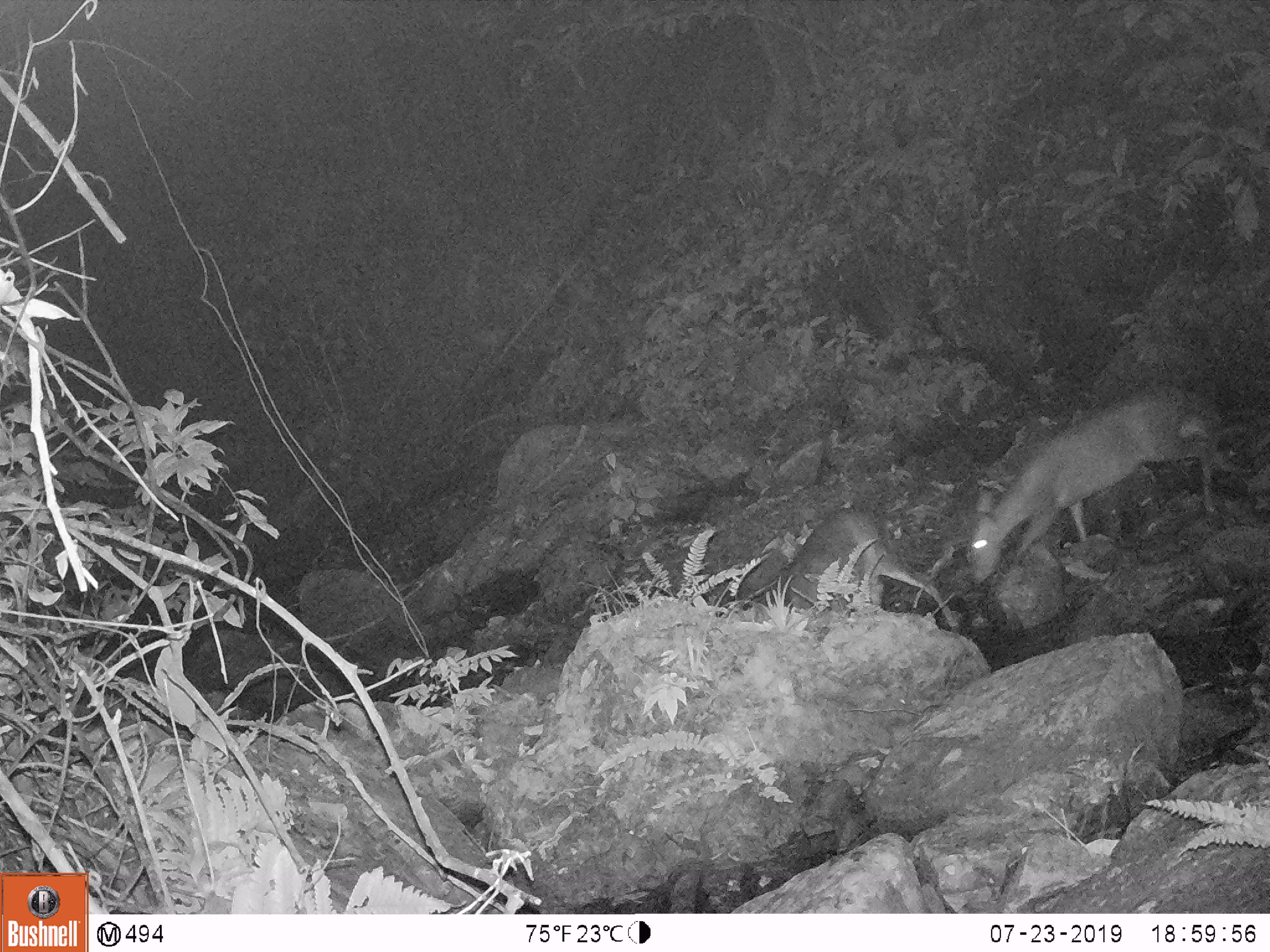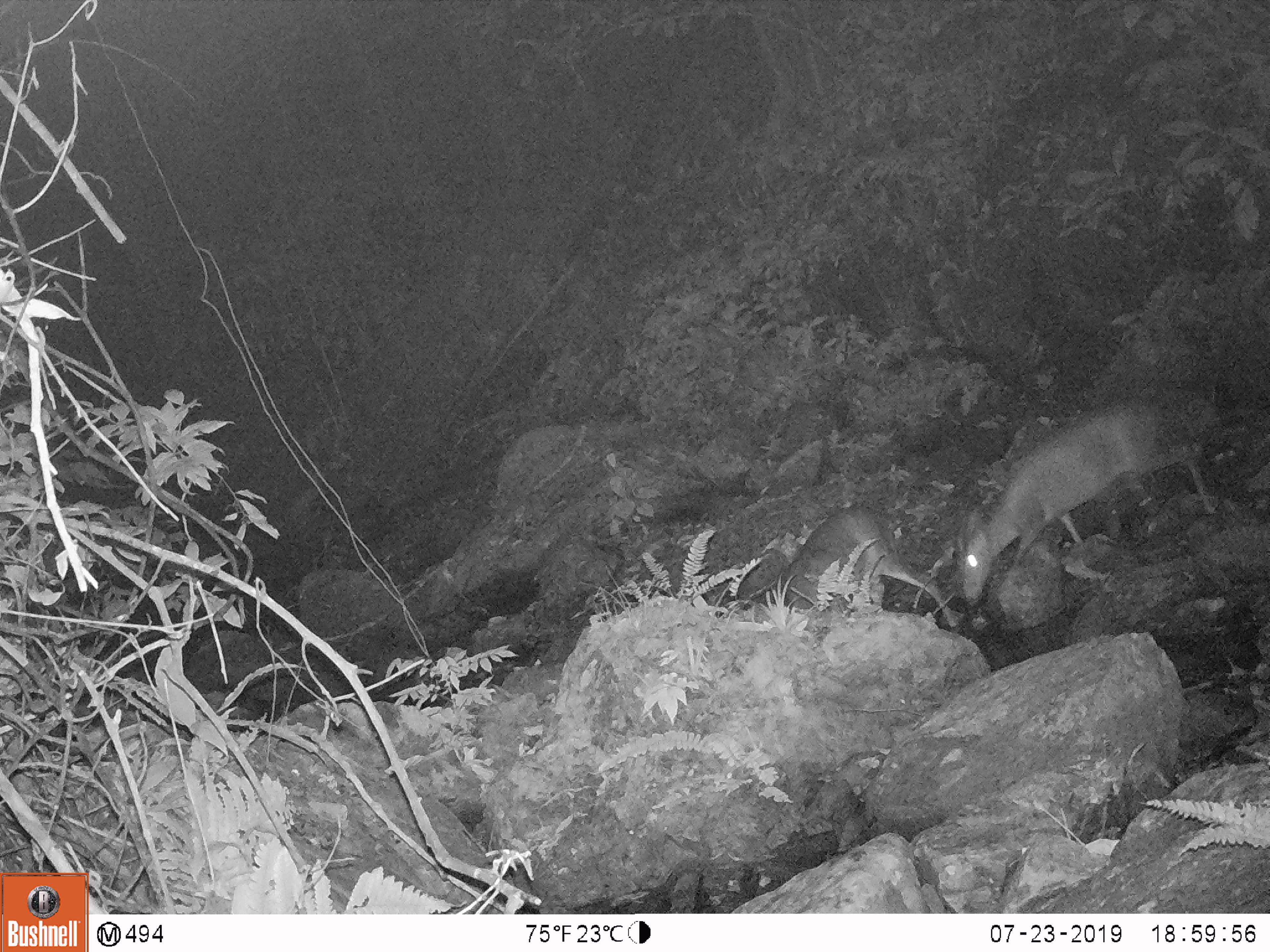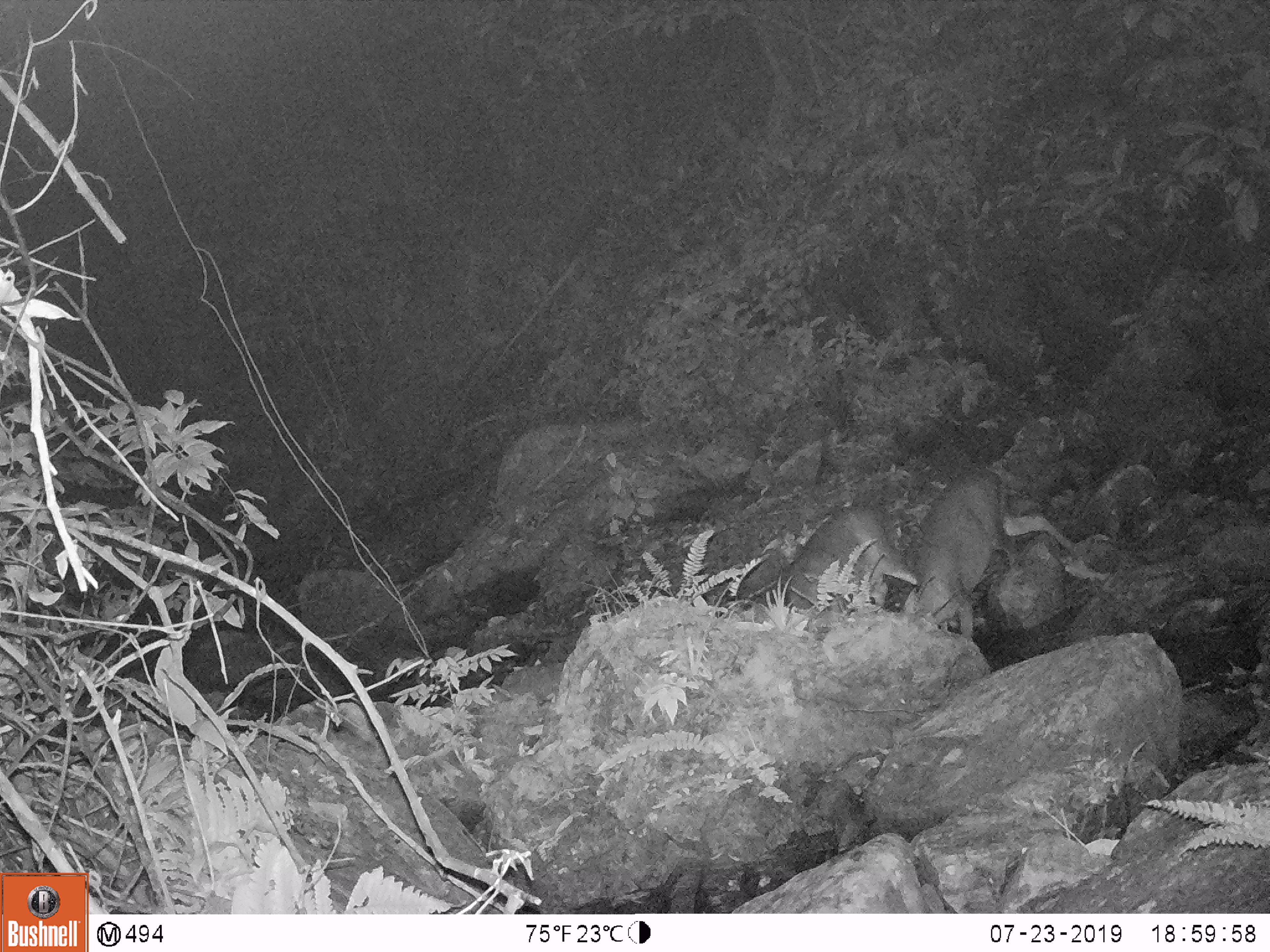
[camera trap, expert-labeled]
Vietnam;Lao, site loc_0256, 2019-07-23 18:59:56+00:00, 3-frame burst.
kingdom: Animalia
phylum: Chordata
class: Mammalia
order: Artiodactyla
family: Cervidae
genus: Muntiacus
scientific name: Muntiacus rooseveltorum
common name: roosevelt's muntjac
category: roosevelts muntjac group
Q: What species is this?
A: Roosevelts muntjac group (roosevelt's muntjac) (Muntiacus rooseveltorum).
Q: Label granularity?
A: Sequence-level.